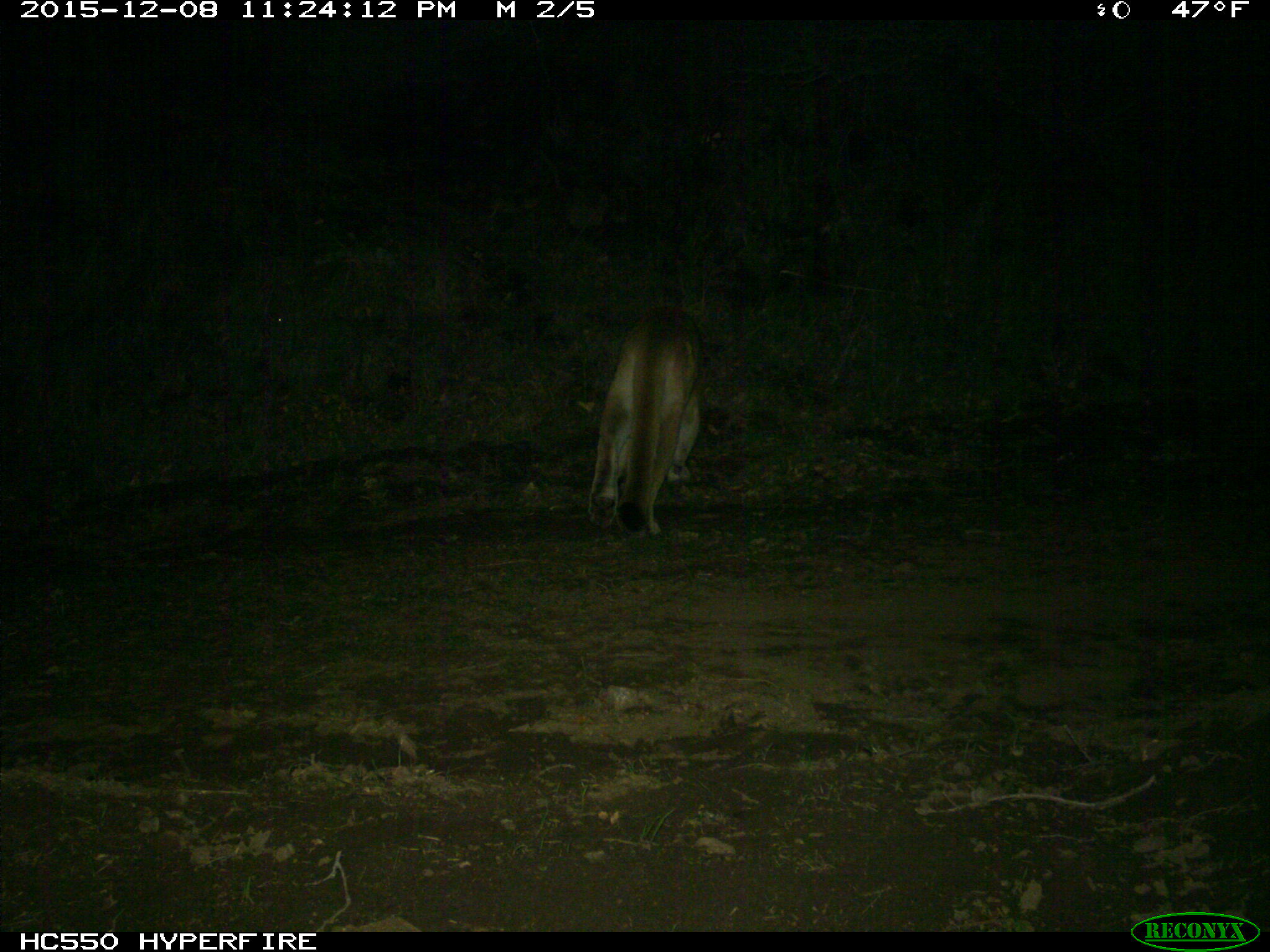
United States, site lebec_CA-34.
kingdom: Animalia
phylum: Chordata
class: Mammalia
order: Carnivora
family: Felidae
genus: Puma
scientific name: Puma concolor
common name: mountain lion